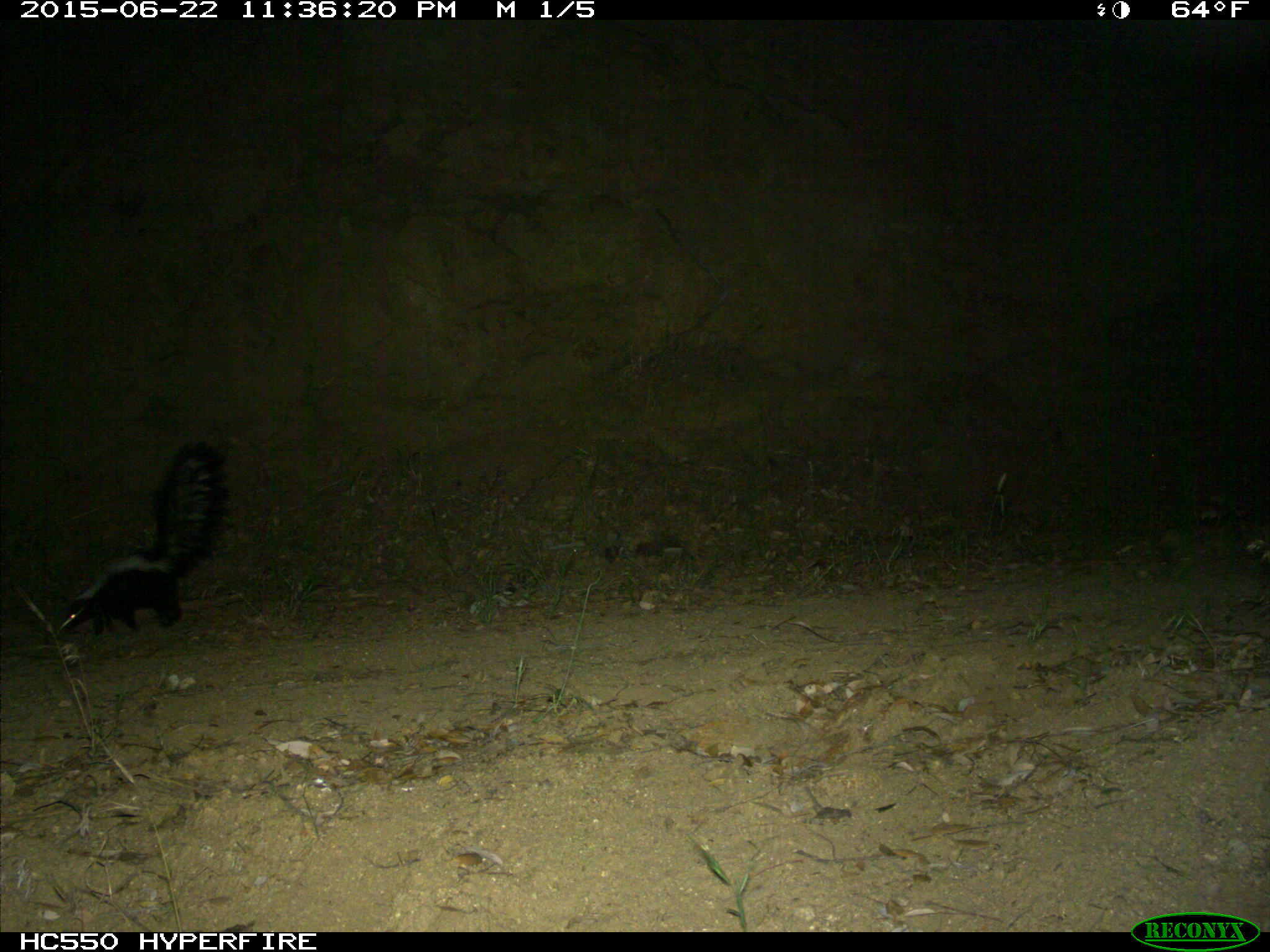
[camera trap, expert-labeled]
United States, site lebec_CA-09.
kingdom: Animalia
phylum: Chordata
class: Mammalia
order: Carnivora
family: Mephitidae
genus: Mephitis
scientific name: Mephitis mephitis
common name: striped skunk